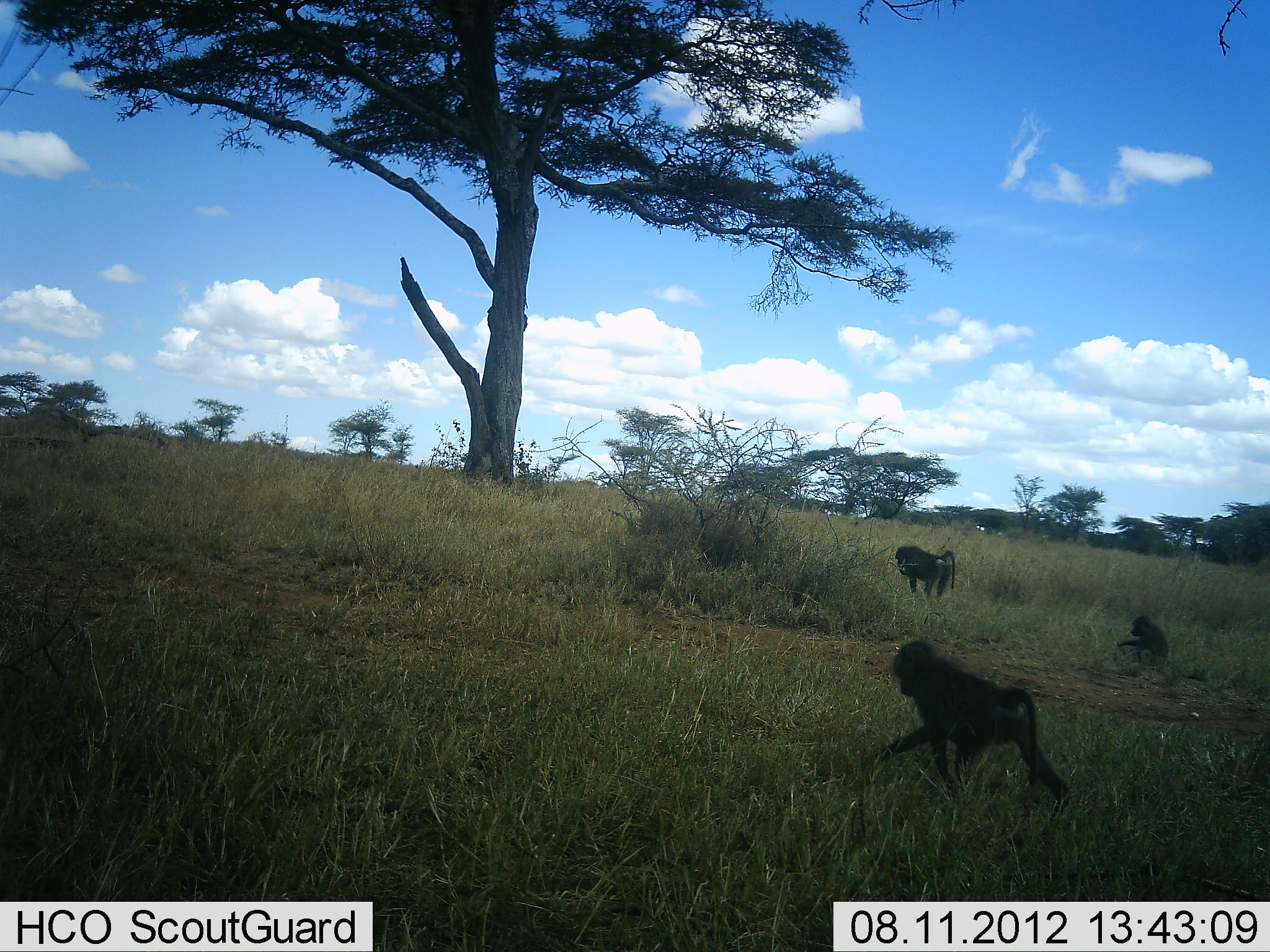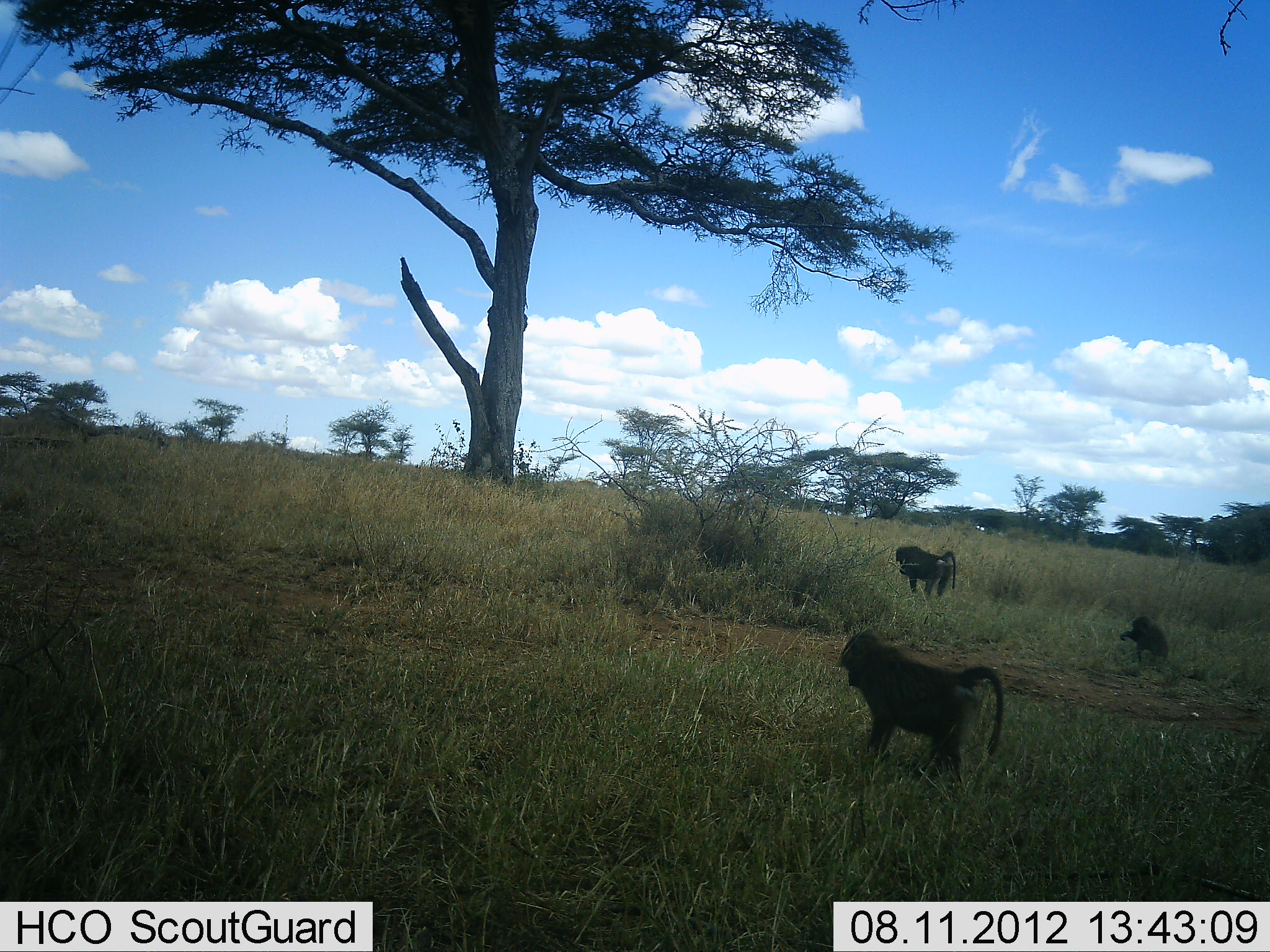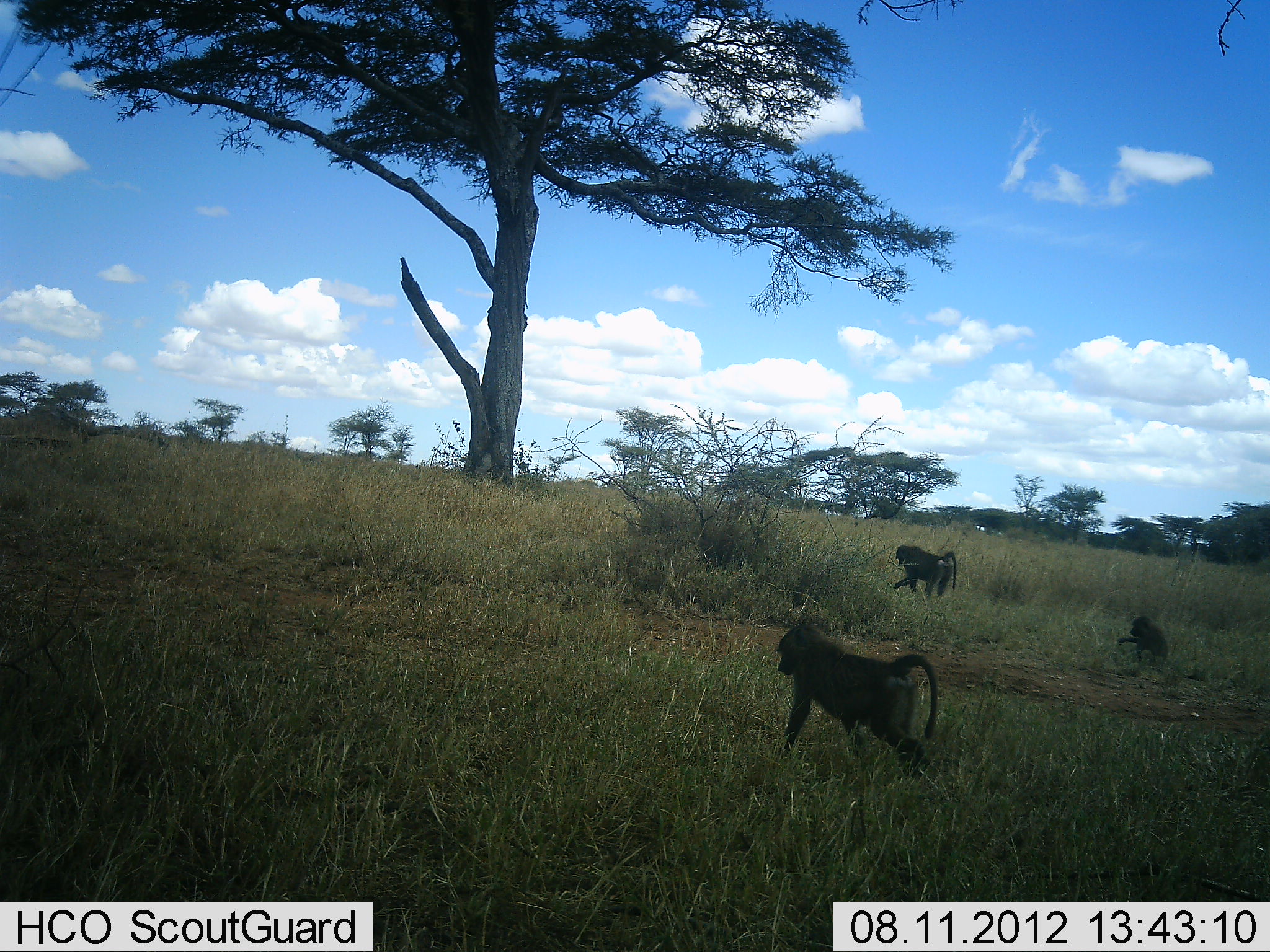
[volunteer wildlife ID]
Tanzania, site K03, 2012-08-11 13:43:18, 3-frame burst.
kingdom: Animalia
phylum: Chordata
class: Mammalia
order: Primates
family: Cercopithecidae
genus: Papio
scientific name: Papio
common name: baboon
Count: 3.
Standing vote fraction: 30%.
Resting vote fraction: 10%.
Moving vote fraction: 60%.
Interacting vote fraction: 0%.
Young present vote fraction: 40%.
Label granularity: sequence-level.